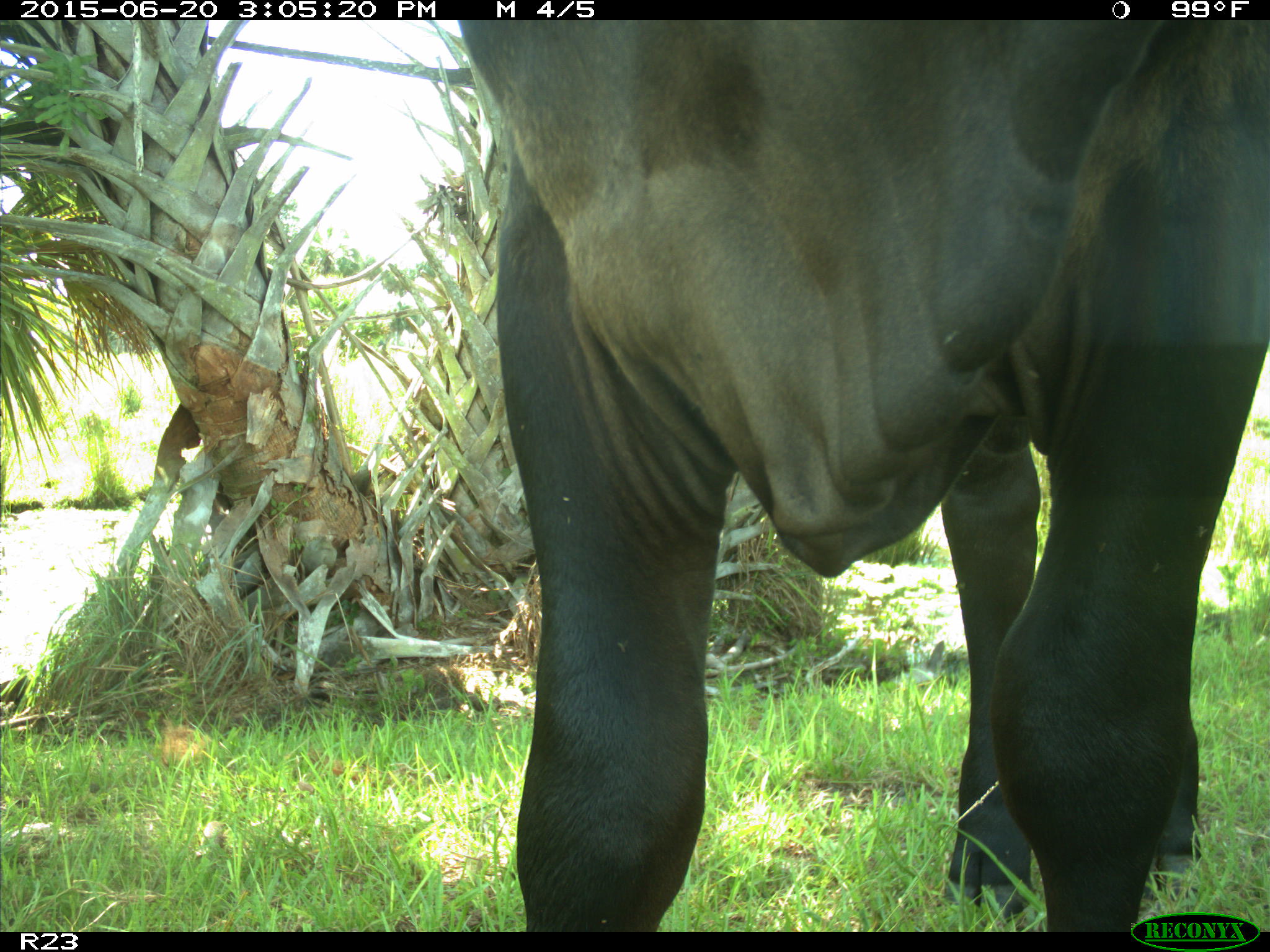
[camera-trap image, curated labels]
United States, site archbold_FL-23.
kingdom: Animalia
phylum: Chordata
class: Mammalia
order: Artiodactyla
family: Bovidae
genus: Bos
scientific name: Bos taurus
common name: domestic cow